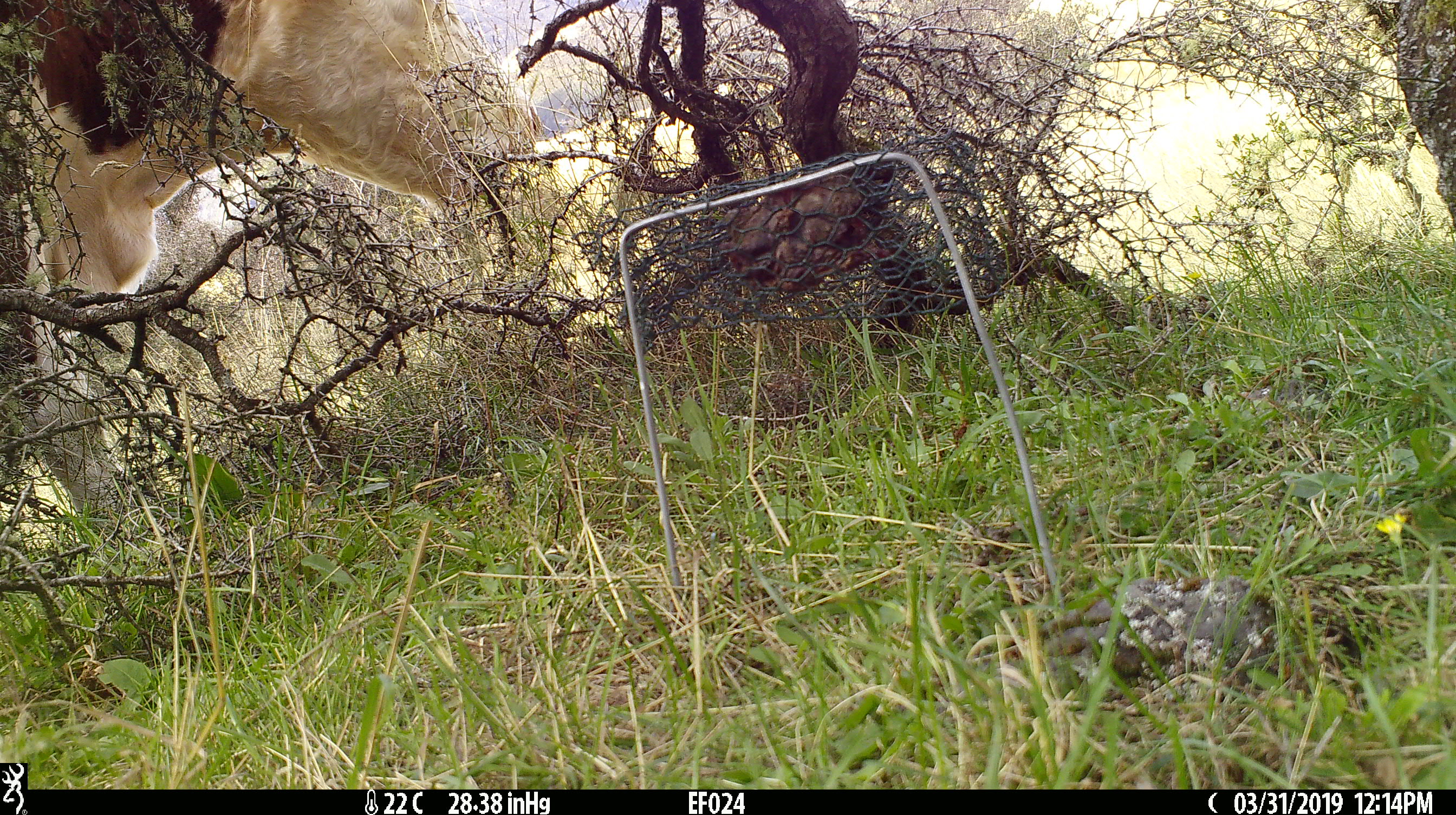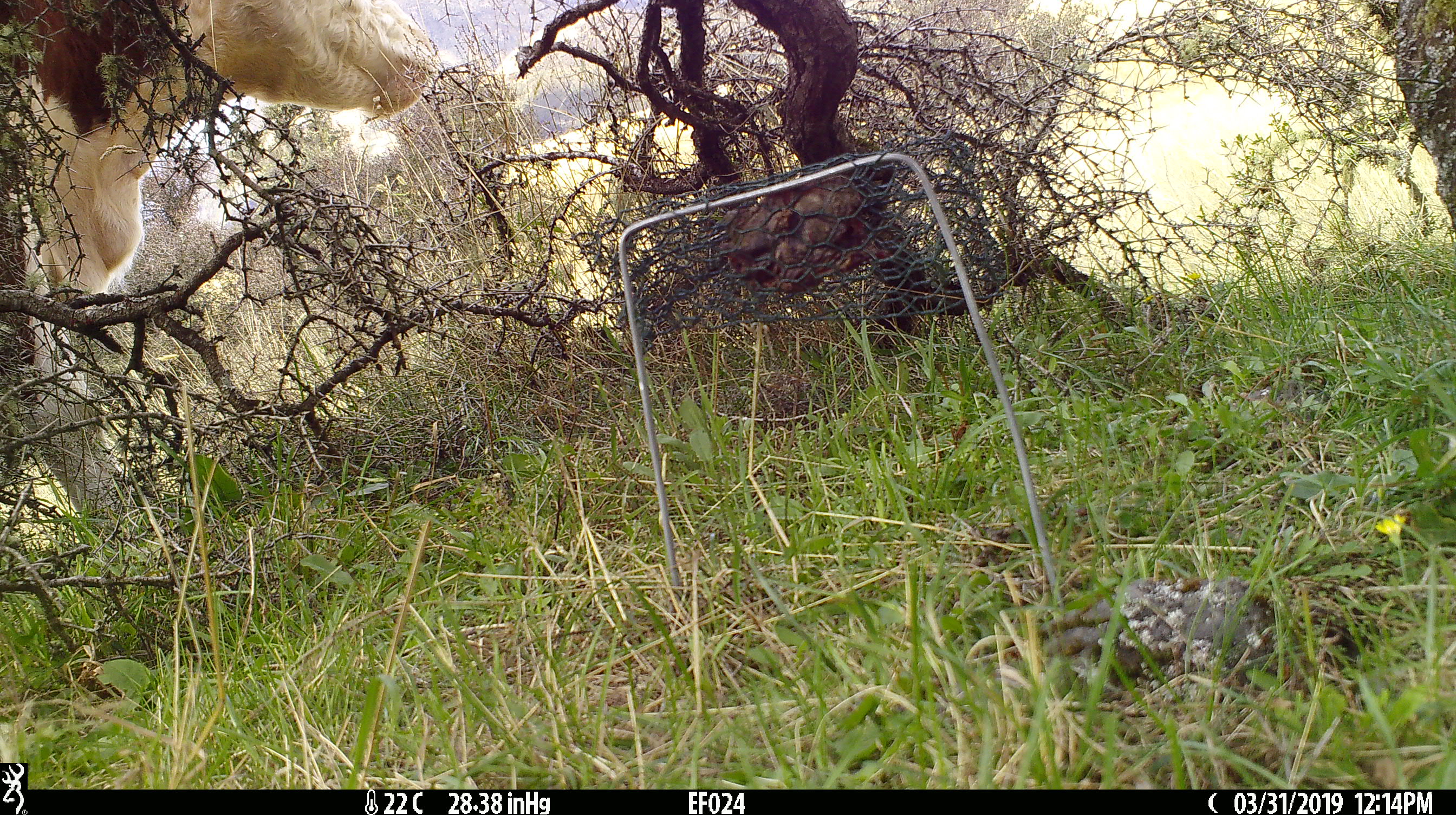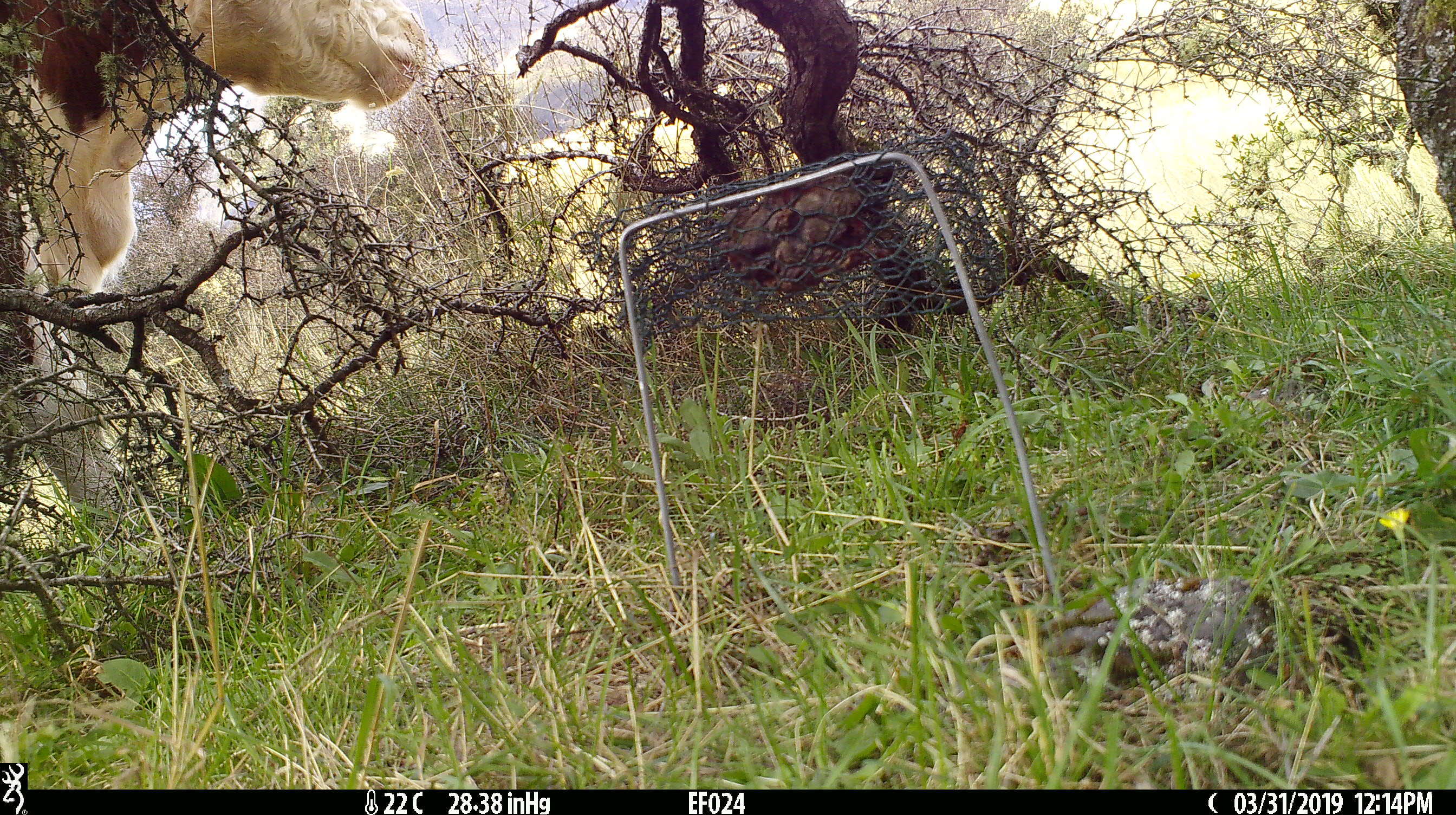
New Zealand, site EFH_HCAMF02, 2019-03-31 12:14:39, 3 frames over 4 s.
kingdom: Animalia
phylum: Chordata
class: Mammalia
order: Artiodactyla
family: Bovidae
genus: Bos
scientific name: Bos taurus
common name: domestic cow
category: cow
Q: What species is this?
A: Cow (domestic cow) (Bos taurus).